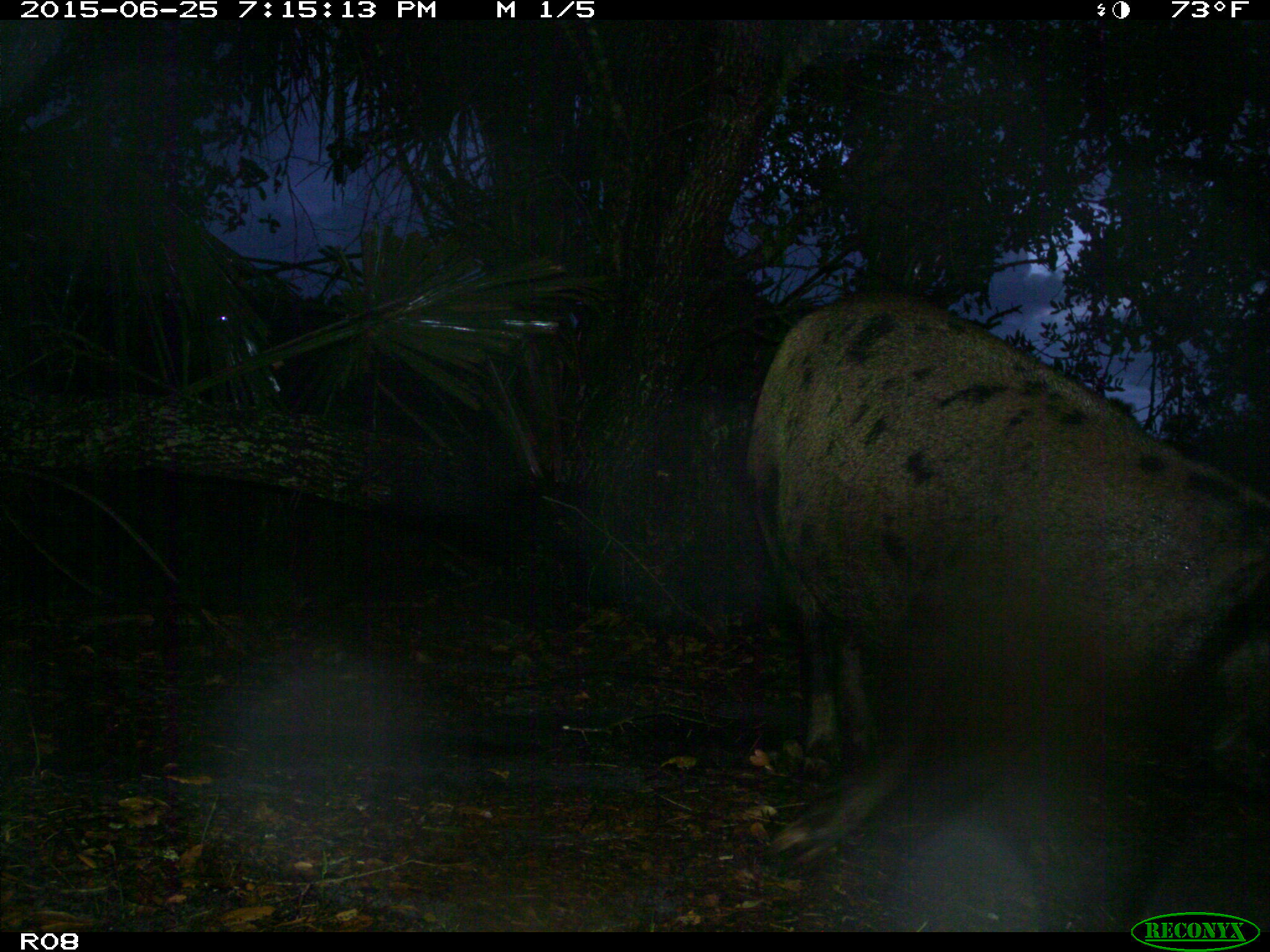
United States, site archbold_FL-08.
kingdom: Animalia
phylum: Chordata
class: Mammalia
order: Artiodactyla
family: Suidae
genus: Sus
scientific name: Sus scrofa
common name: wild boar